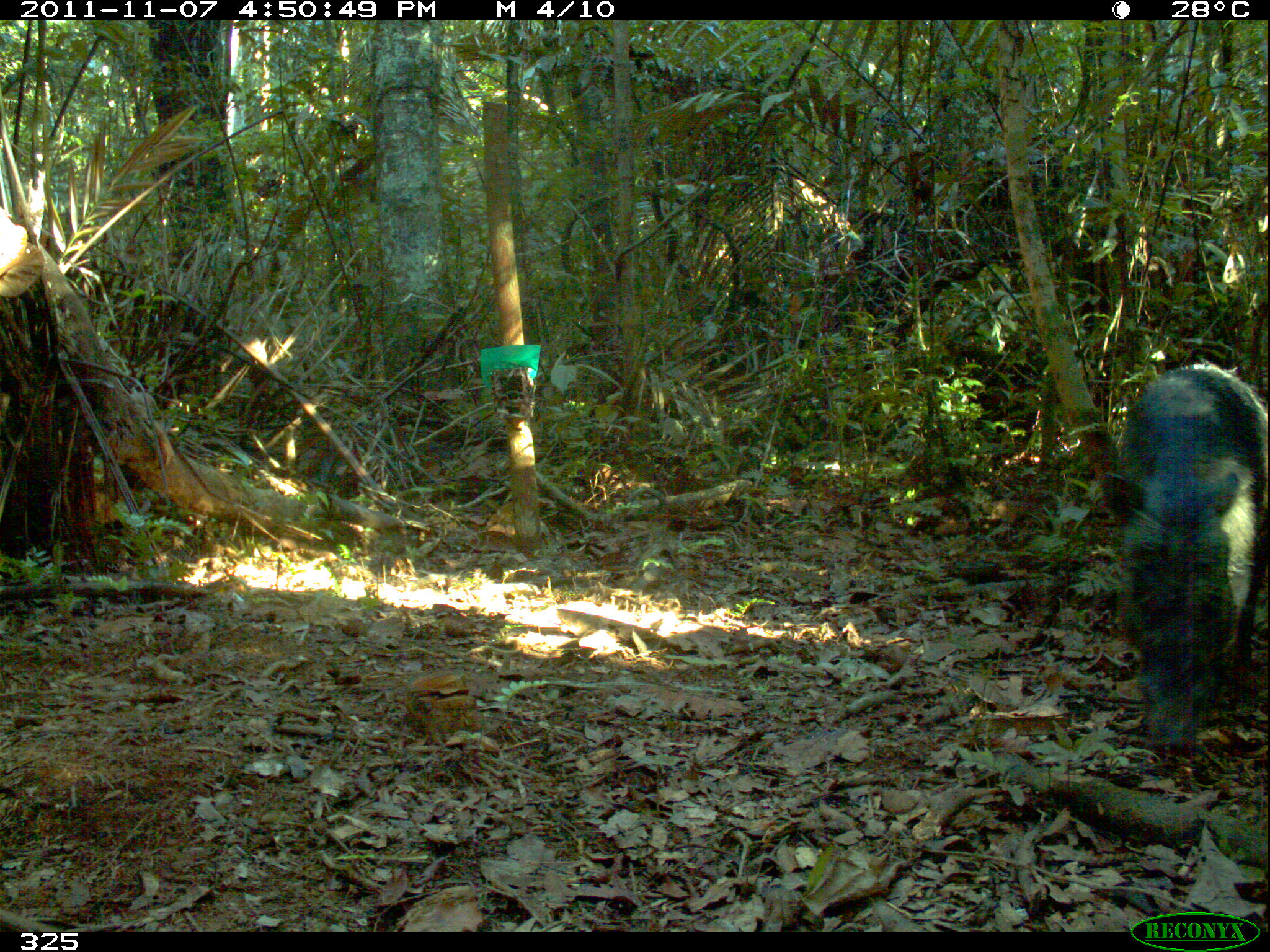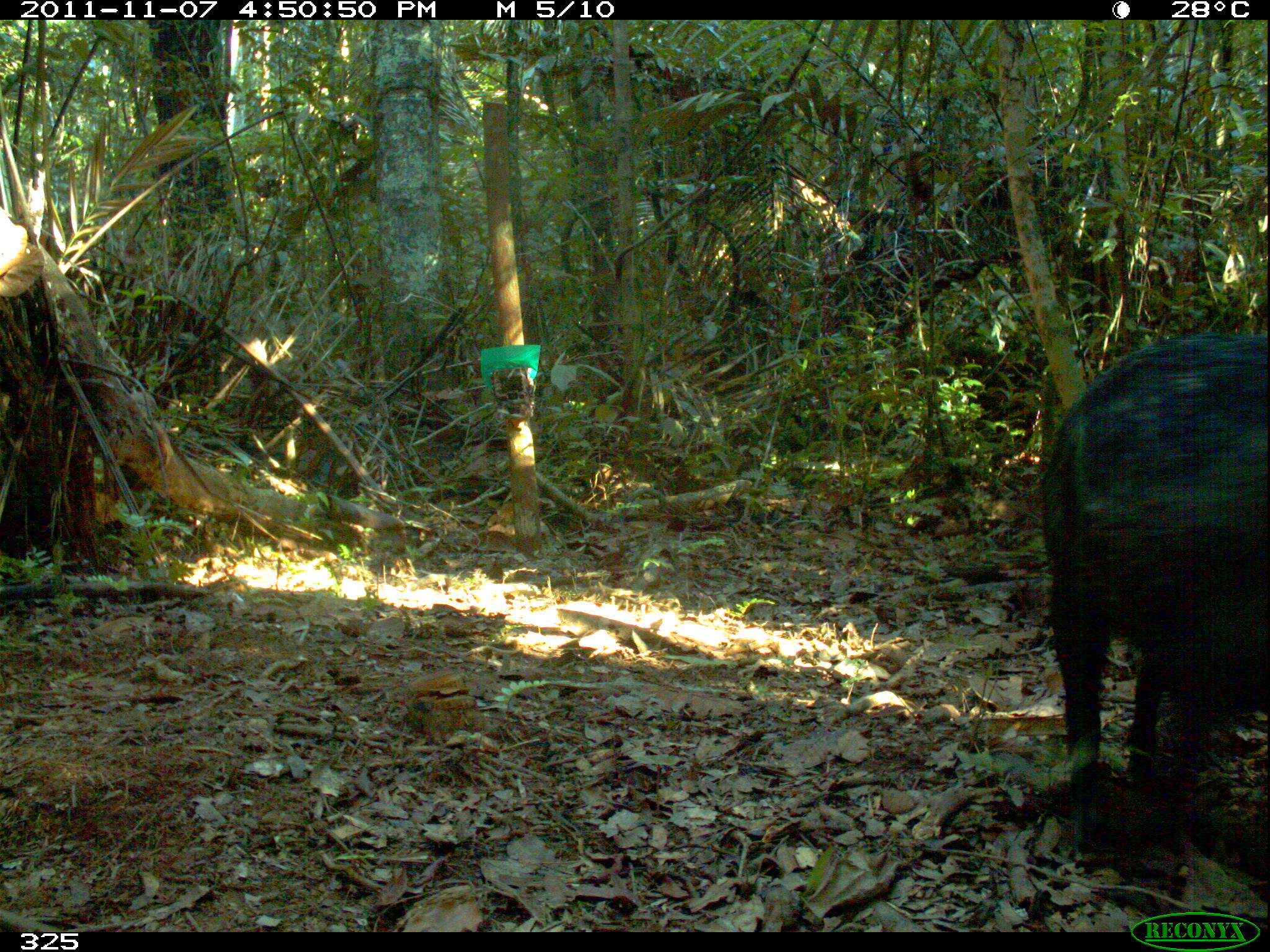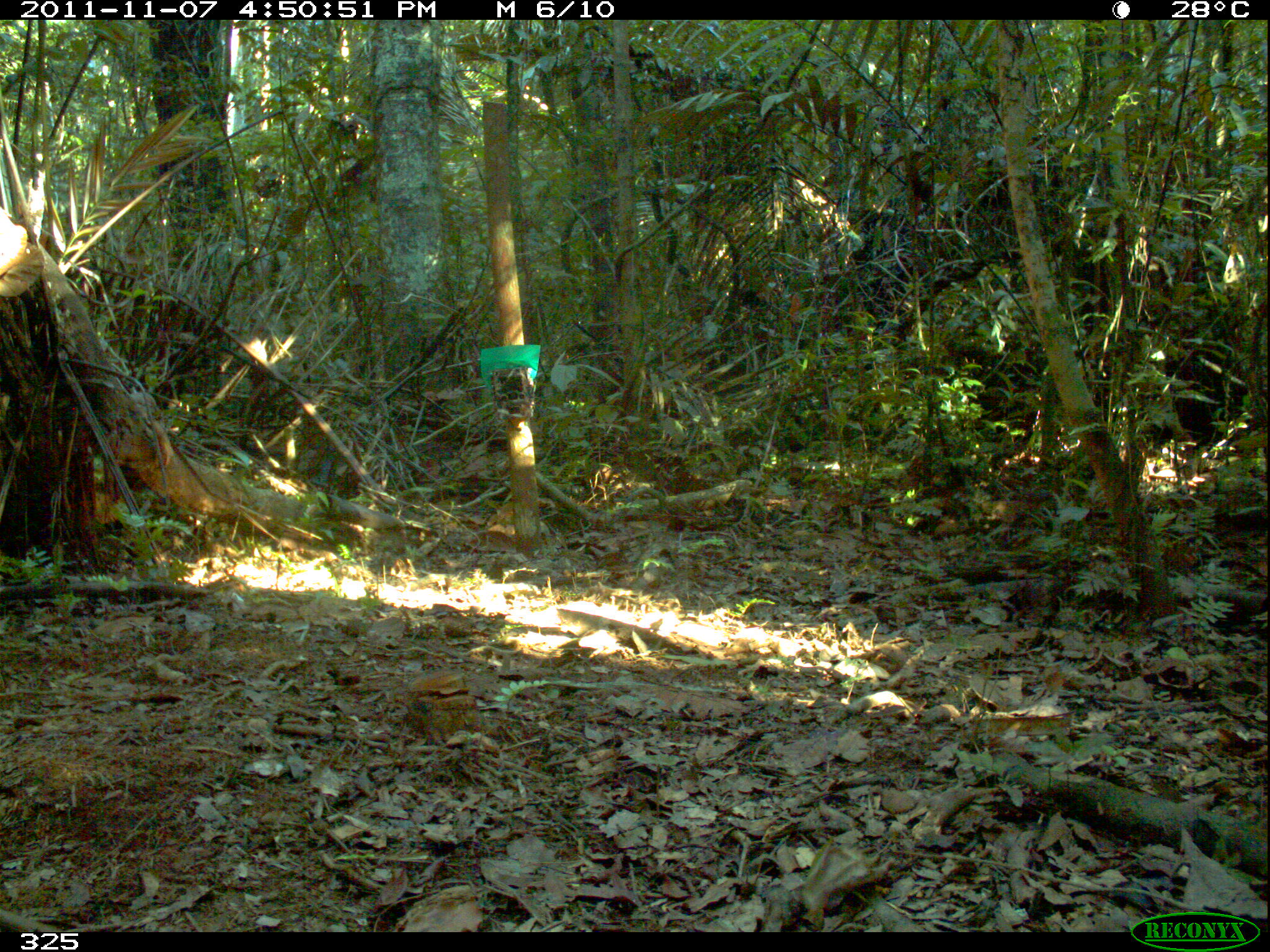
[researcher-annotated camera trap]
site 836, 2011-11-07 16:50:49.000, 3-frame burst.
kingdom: Animalia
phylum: Chordata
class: Mammalia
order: Artiodactyla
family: Tayassuidae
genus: Tayassu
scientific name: Tayassu pecari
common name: white-lipped peccary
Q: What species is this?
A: Tayassu pecari (white-lipped peccary).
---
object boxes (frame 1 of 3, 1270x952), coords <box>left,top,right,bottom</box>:
tayassu pecari: <box>1101,362,1267,757</box>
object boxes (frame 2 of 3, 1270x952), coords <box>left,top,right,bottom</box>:
tayassu pecari: <box>1041,327,1268,866</box>